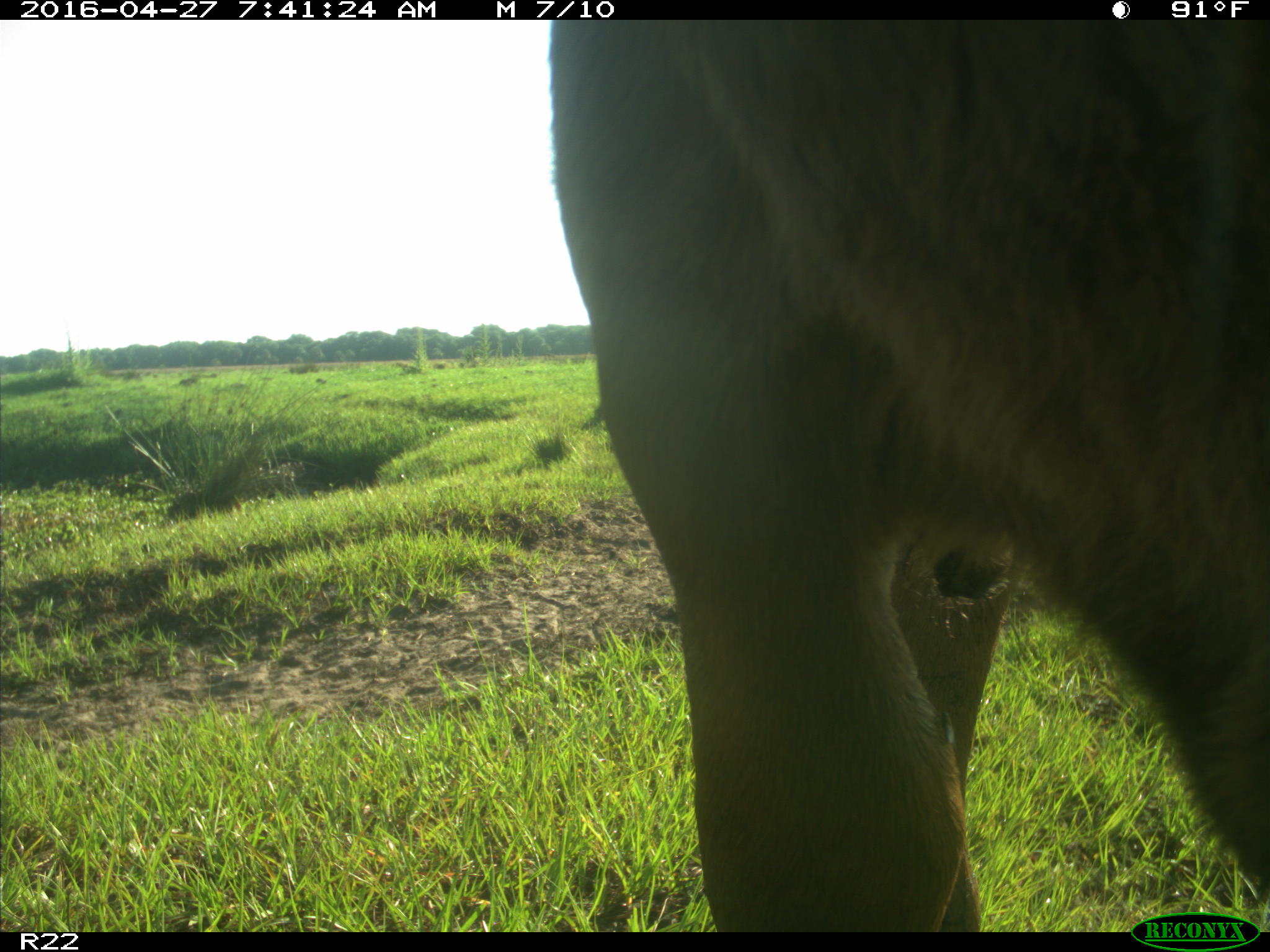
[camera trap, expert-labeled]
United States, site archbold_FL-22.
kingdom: Animalia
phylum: Chordata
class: Mammalia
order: Artiodactyla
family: Bovidae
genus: Bos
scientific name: Bos taurus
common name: domestic cow